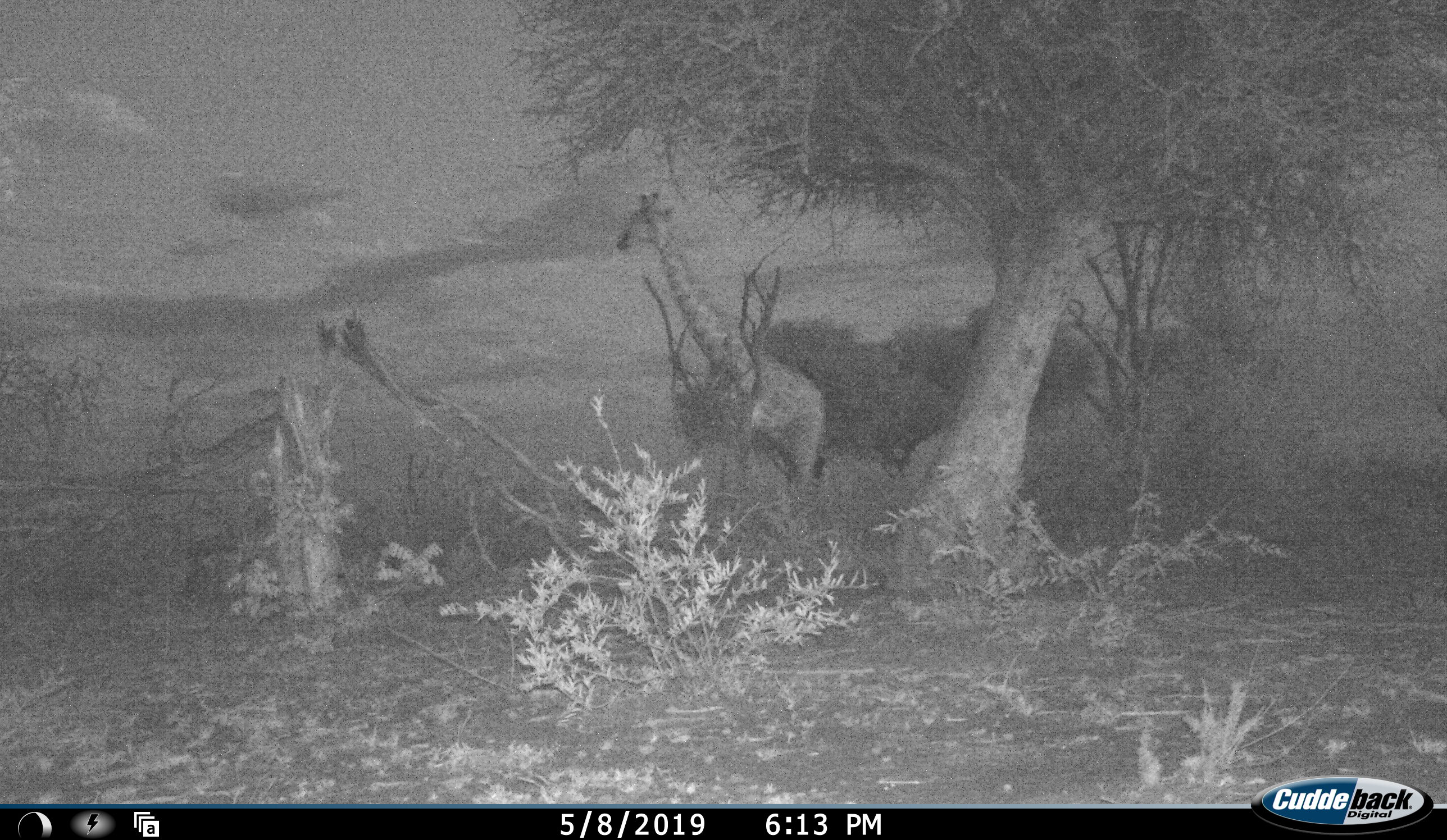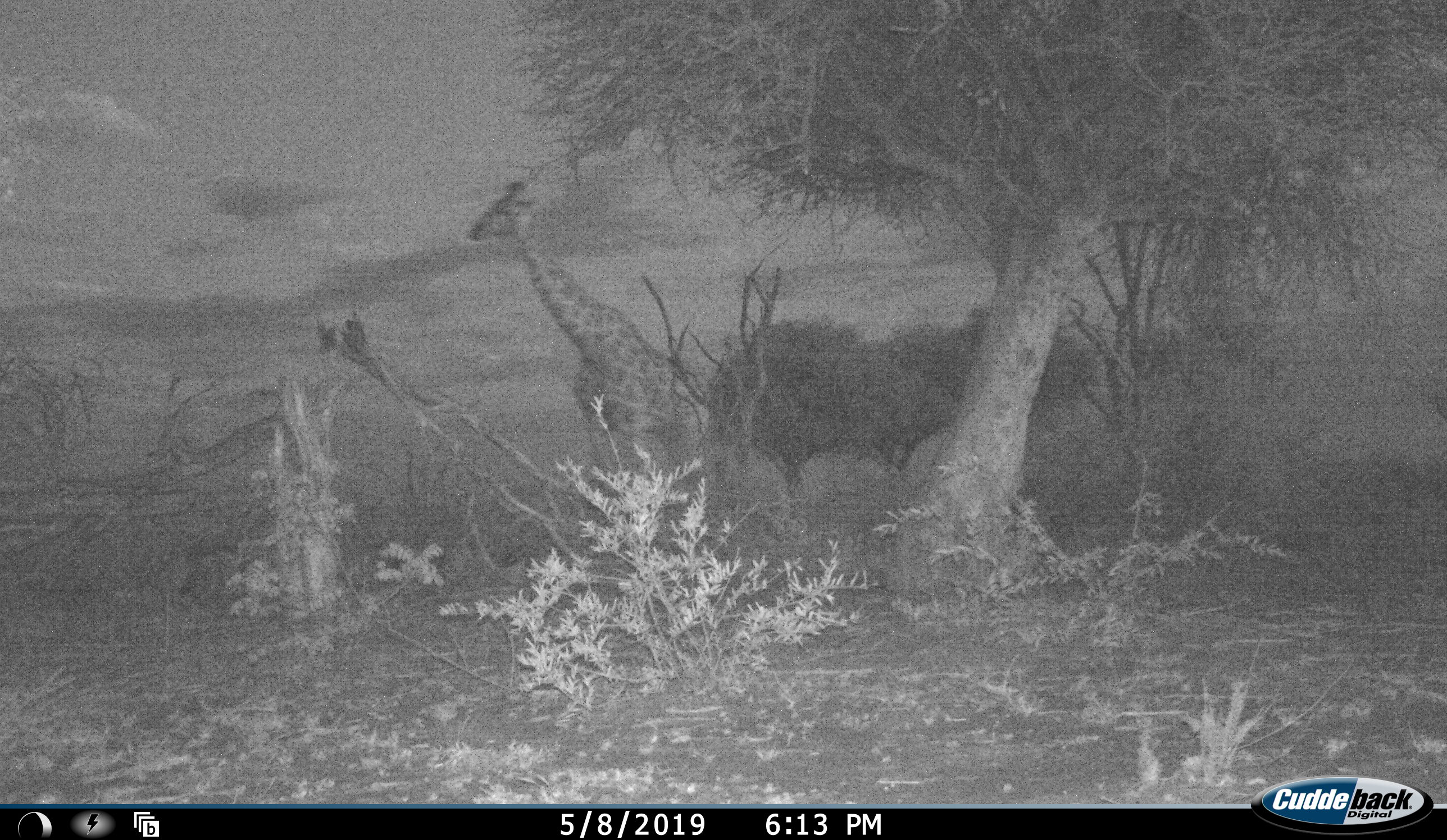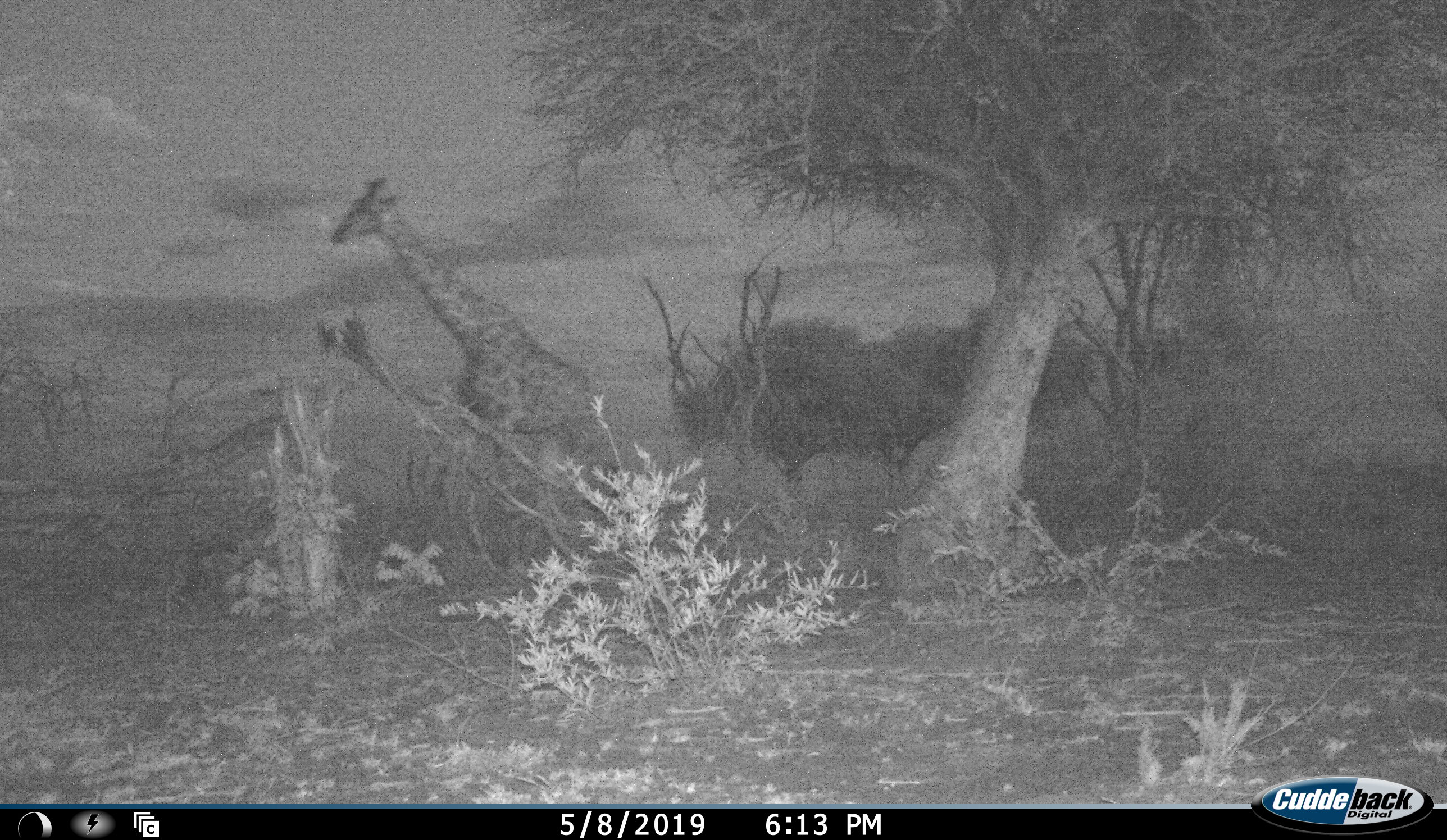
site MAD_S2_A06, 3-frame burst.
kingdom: Animalia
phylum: Chordata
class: Mammalia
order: Artiodactyla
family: Giraffidae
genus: Giraffa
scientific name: Giraffa camelopardalis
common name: giraffe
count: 1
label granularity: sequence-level